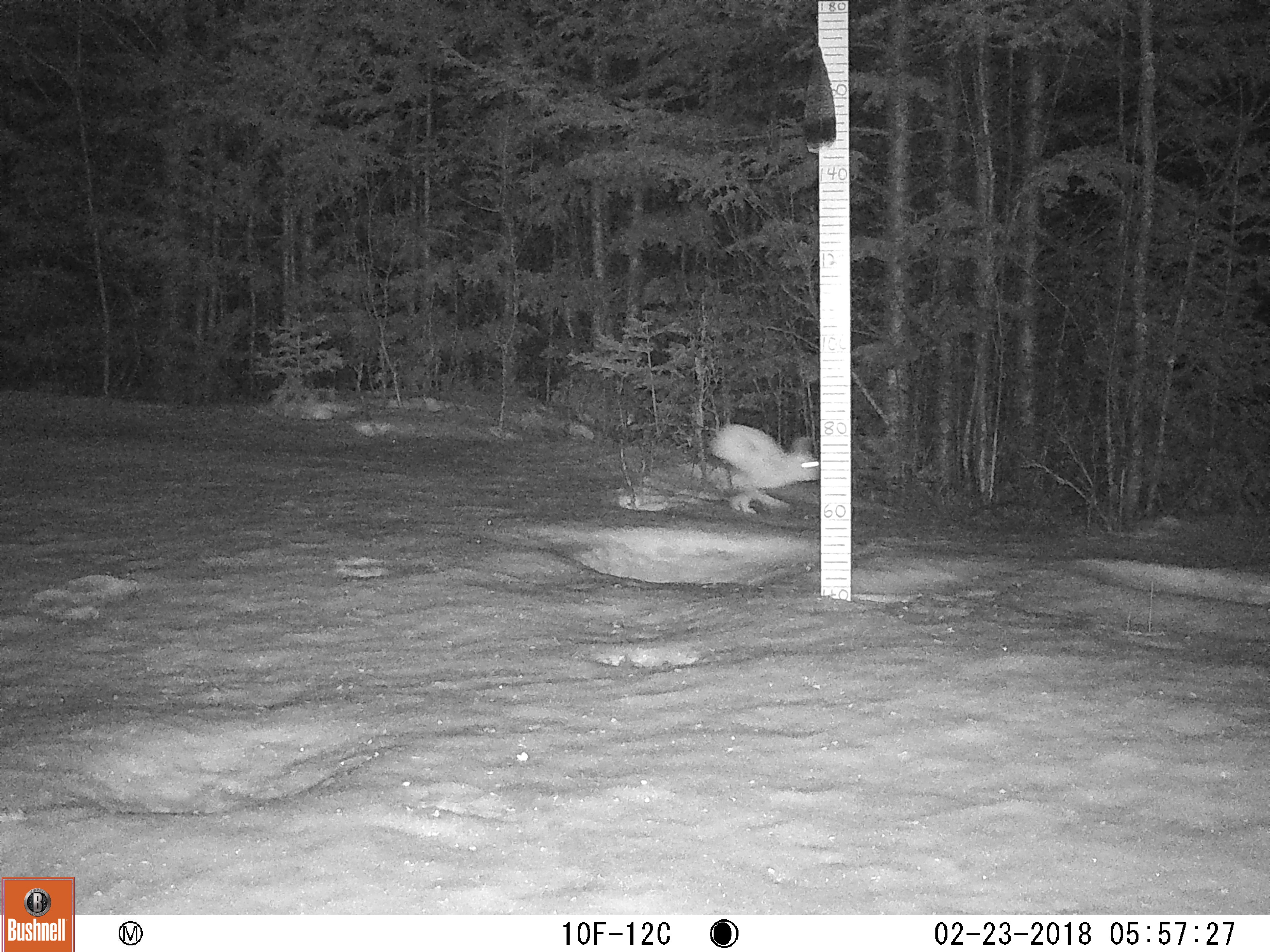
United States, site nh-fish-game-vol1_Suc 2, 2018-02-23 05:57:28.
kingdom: Animalia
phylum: Chordata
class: Mammalia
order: Lagomorpha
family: Leporidae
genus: Lepus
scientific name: Lepus americanus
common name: snowshoe hare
Snowshoe hare (Lepus americanus).